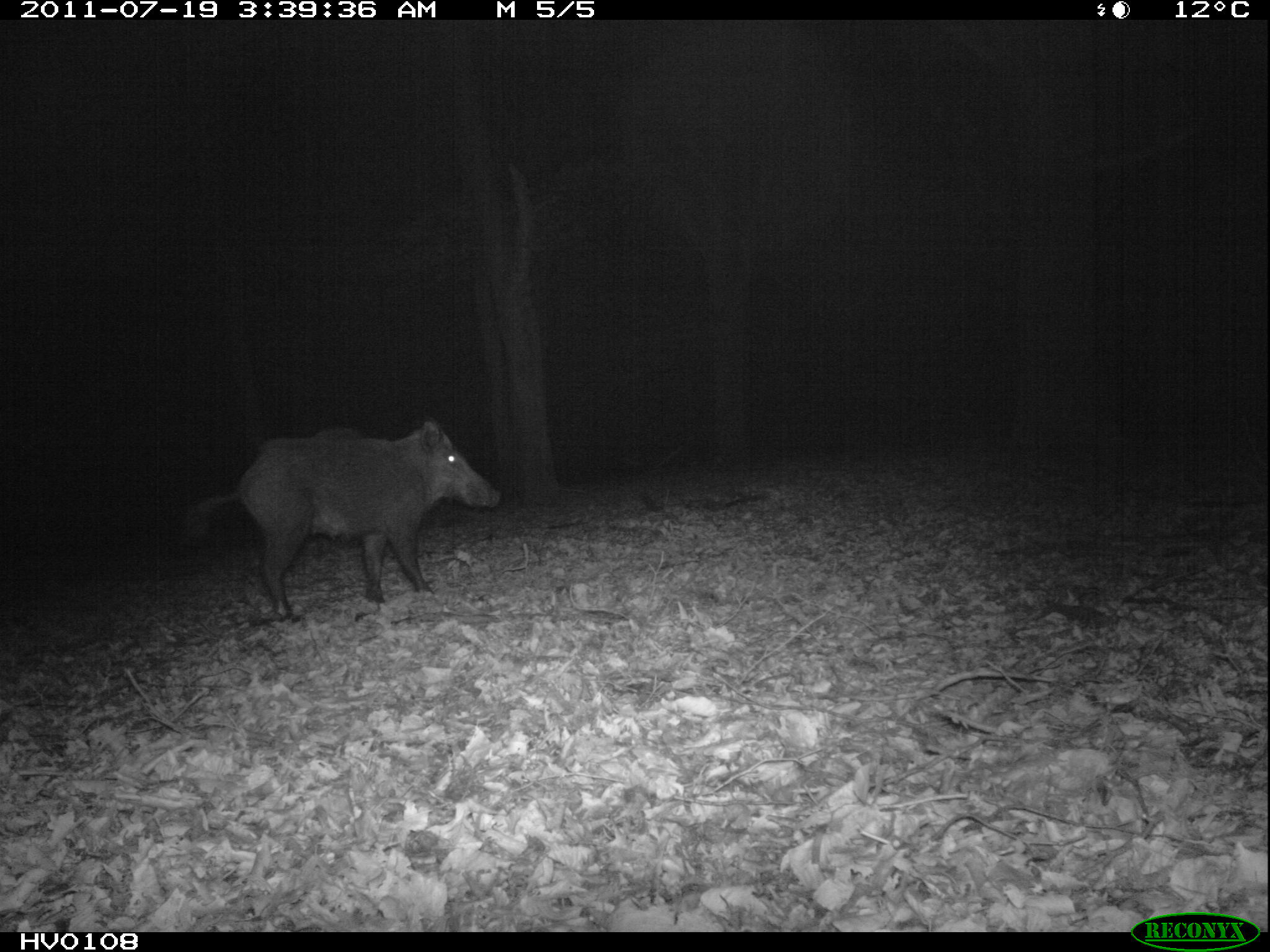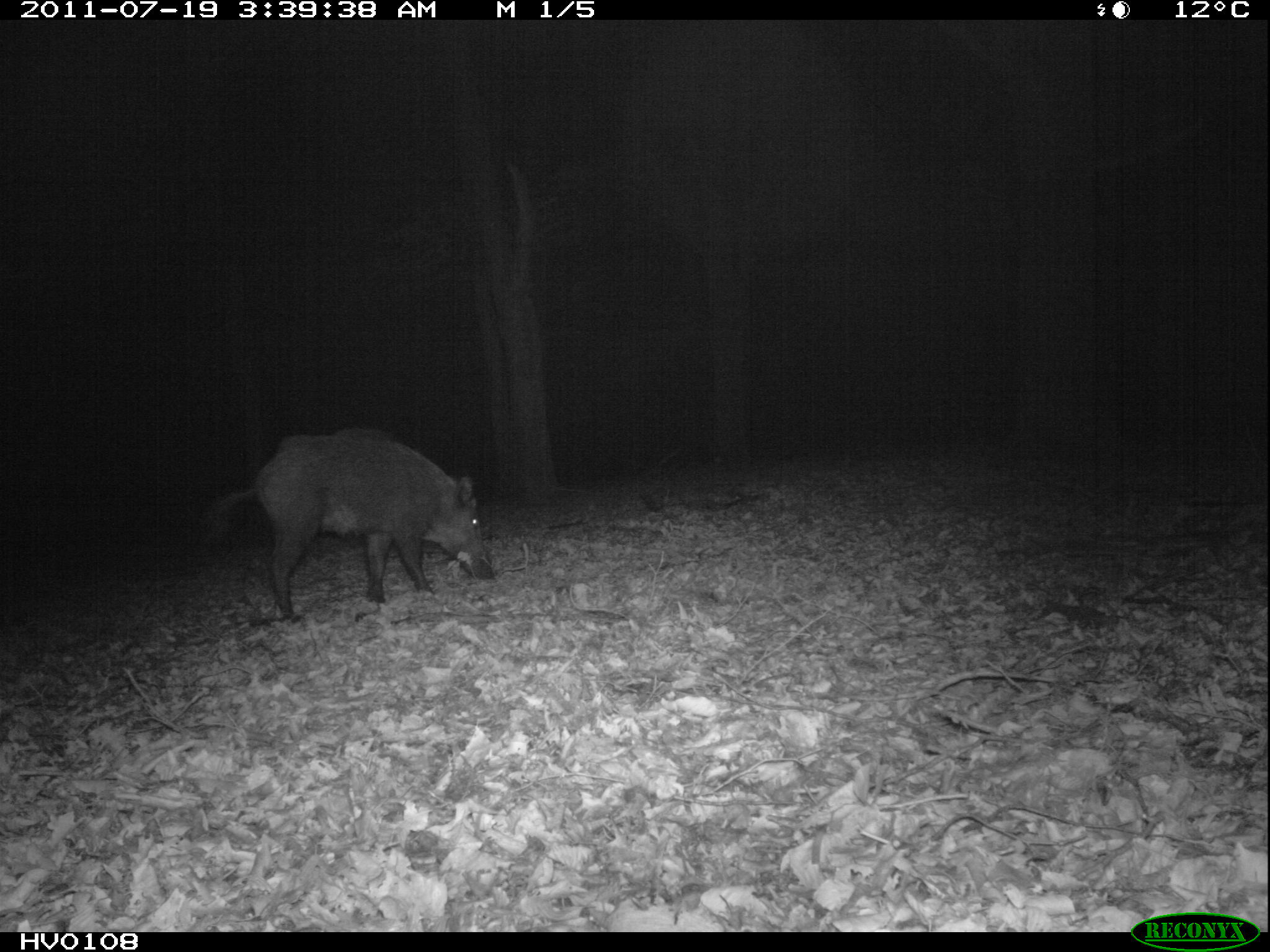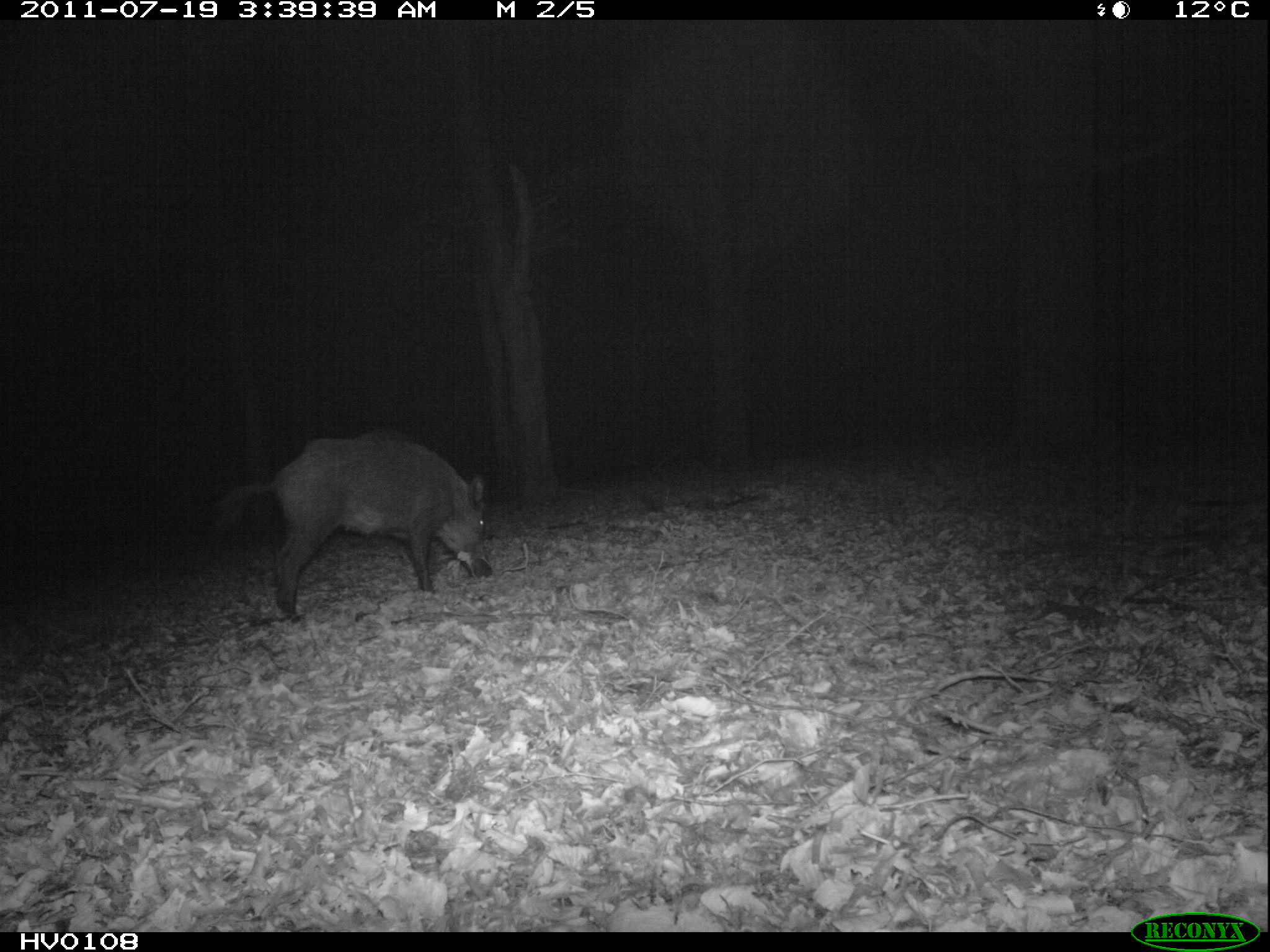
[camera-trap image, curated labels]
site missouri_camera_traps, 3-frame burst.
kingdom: Animalia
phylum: Chordata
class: Mammalia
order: Artiodactyla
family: Suidae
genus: Sus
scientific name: Sus scrofa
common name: wild boar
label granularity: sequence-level